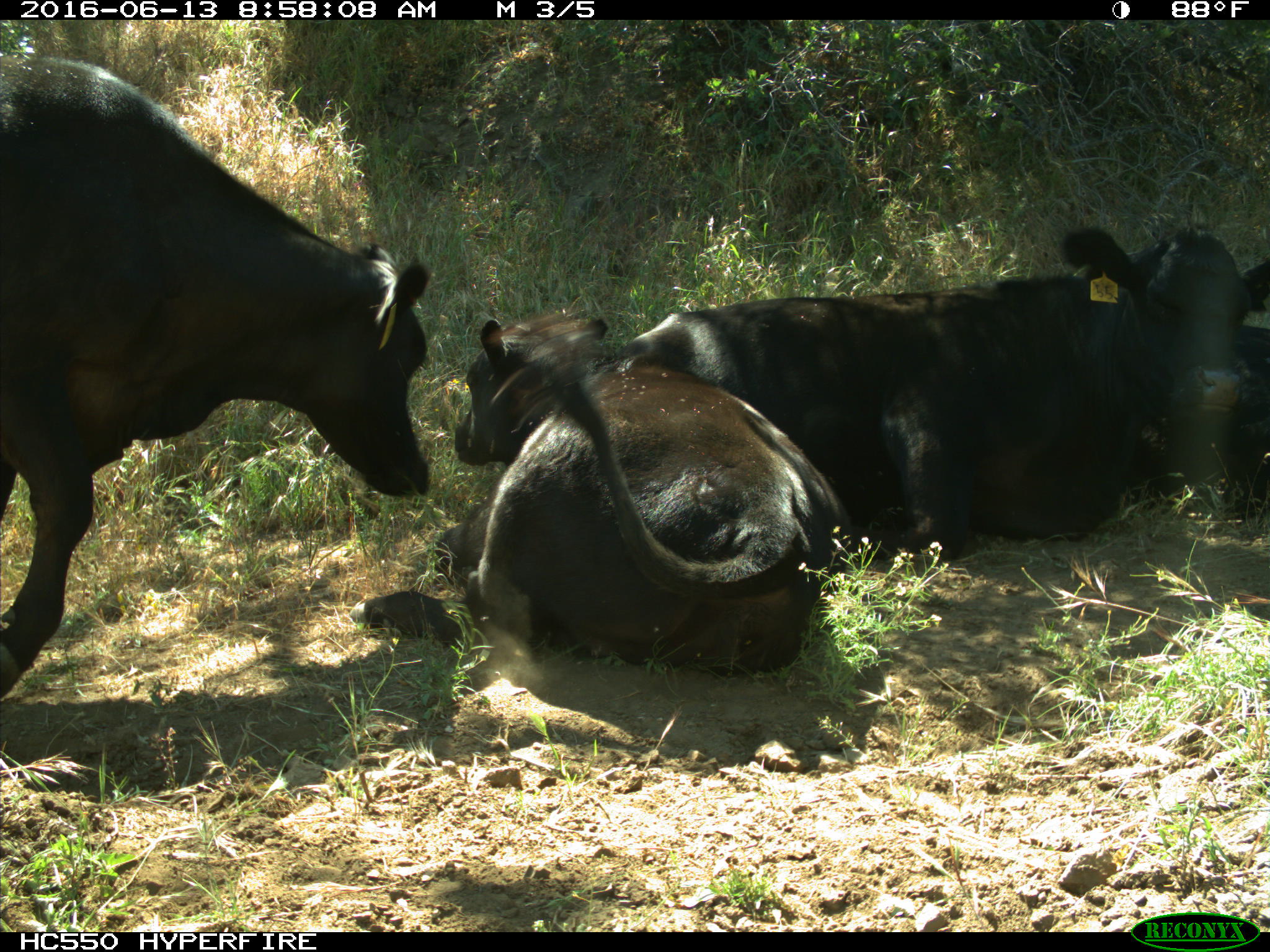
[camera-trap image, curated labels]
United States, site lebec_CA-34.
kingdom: Animalia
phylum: Chordata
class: Mammalia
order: Artiodactyla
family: Bovidae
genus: Bos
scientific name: Bos taurus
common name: domestic cow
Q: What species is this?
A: Bos taurus (domestic cow).